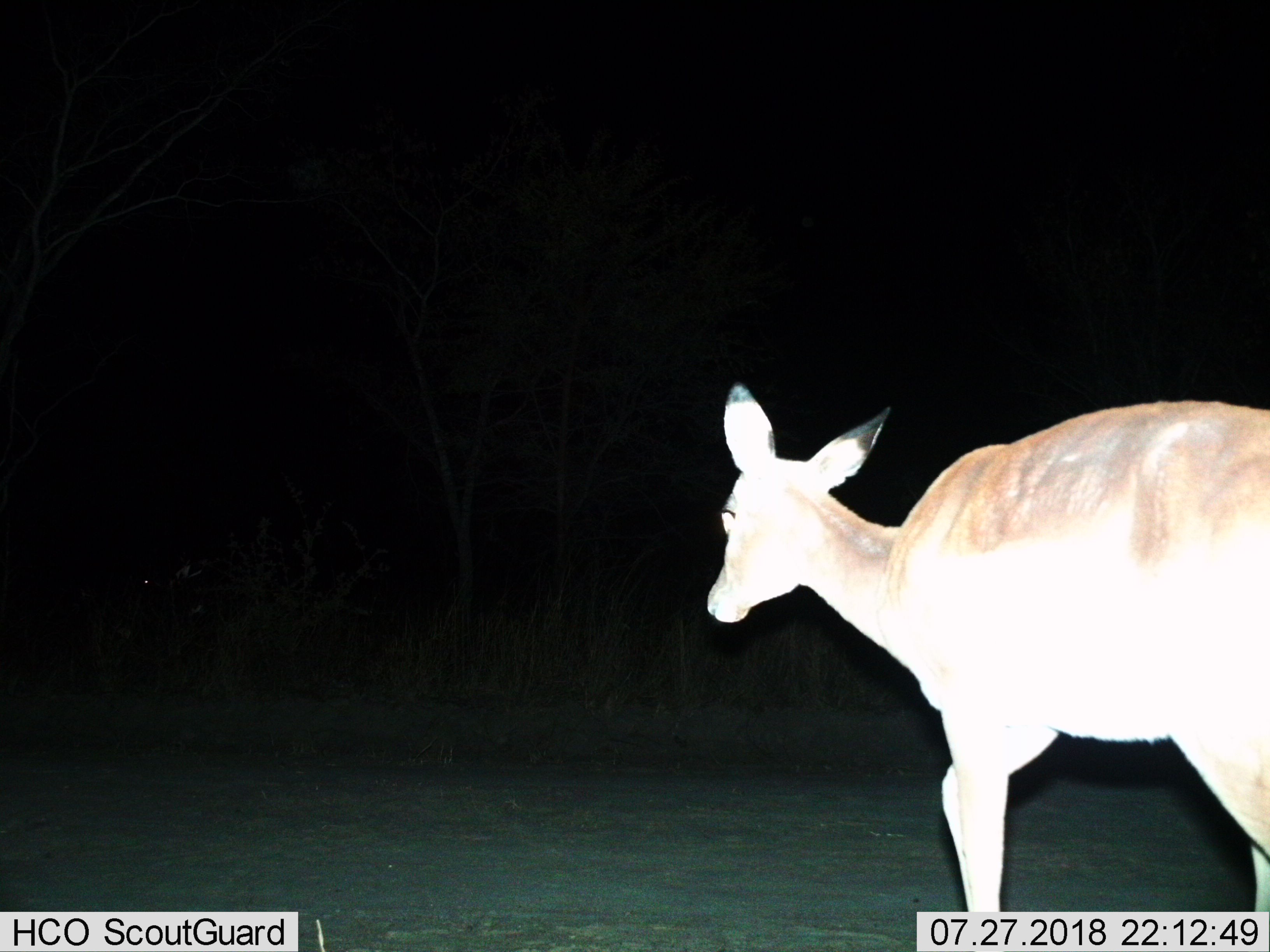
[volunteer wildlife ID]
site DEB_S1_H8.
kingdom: Animalia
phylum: Chordata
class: Mammalia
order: Artiodactyla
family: Bovidae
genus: Aepyceros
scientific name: Aepyceros melampus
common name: impala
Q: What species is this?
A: Impala (Aepyceros melampus).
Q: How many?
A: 1.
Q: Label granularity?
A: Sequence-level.